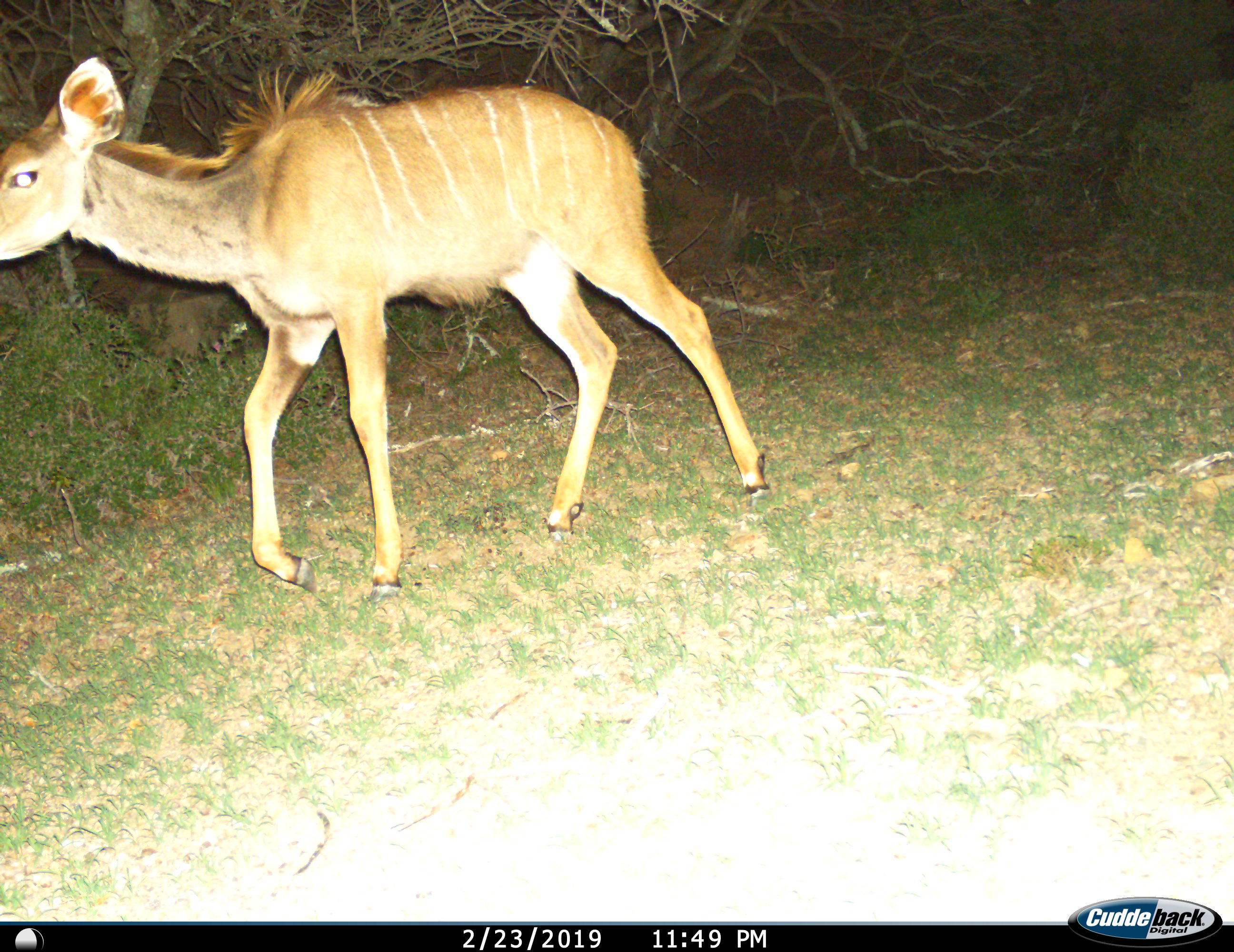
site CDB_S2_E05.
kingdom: Animalia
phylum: Chordata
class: Mammalia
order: Artiodactyla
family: Bovidae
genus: Tragelaphus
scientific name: Tragelaphus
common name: kudu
Kudu (Tragelaphus), count 1. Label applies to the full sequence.